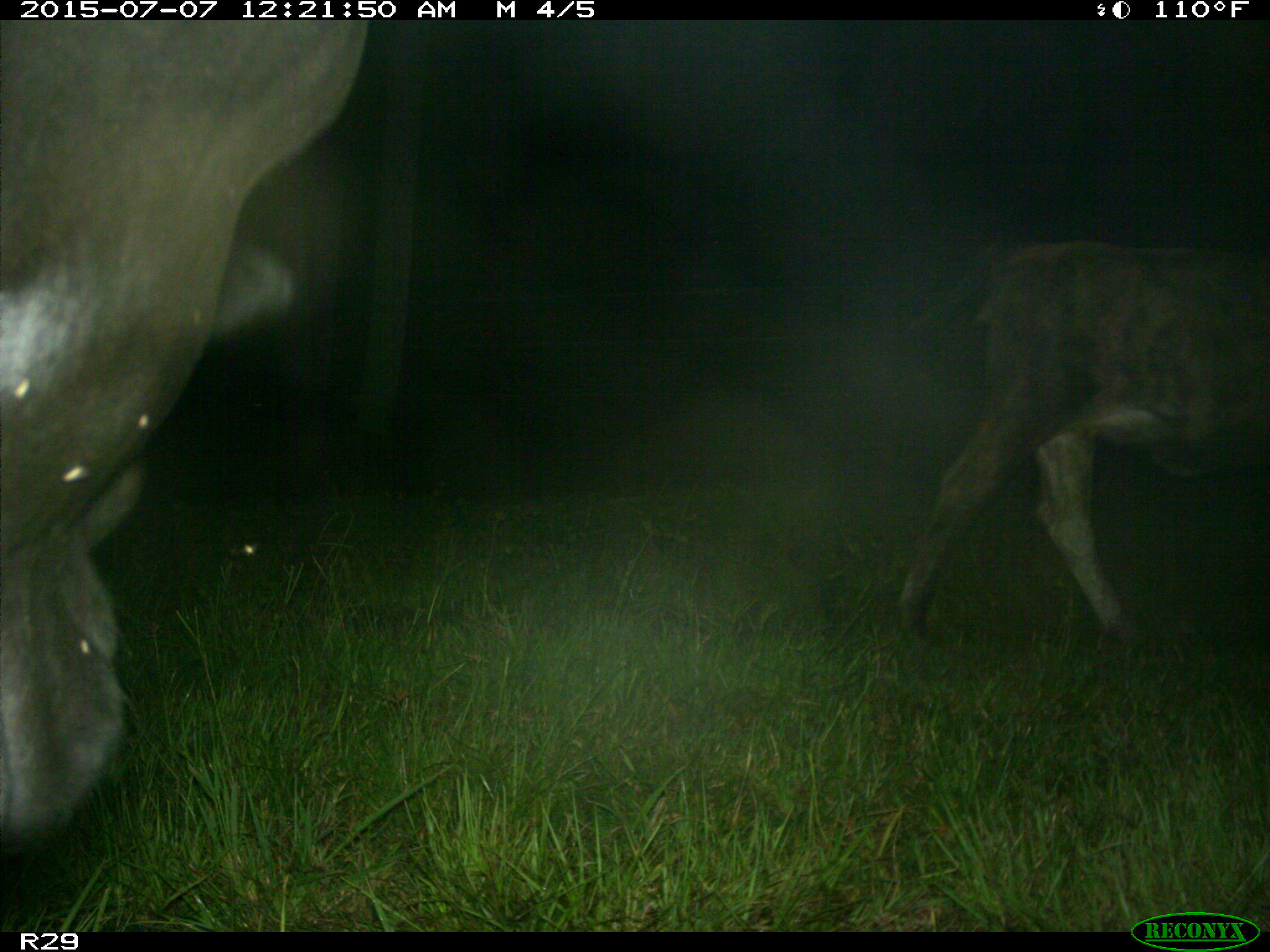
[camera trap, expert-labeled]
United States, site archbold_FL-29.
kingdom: Animalia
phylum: Chordata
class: Mammalia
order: Artiodactyla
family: Bovidae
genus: Bos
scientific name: Bos taurus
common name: domestic cow